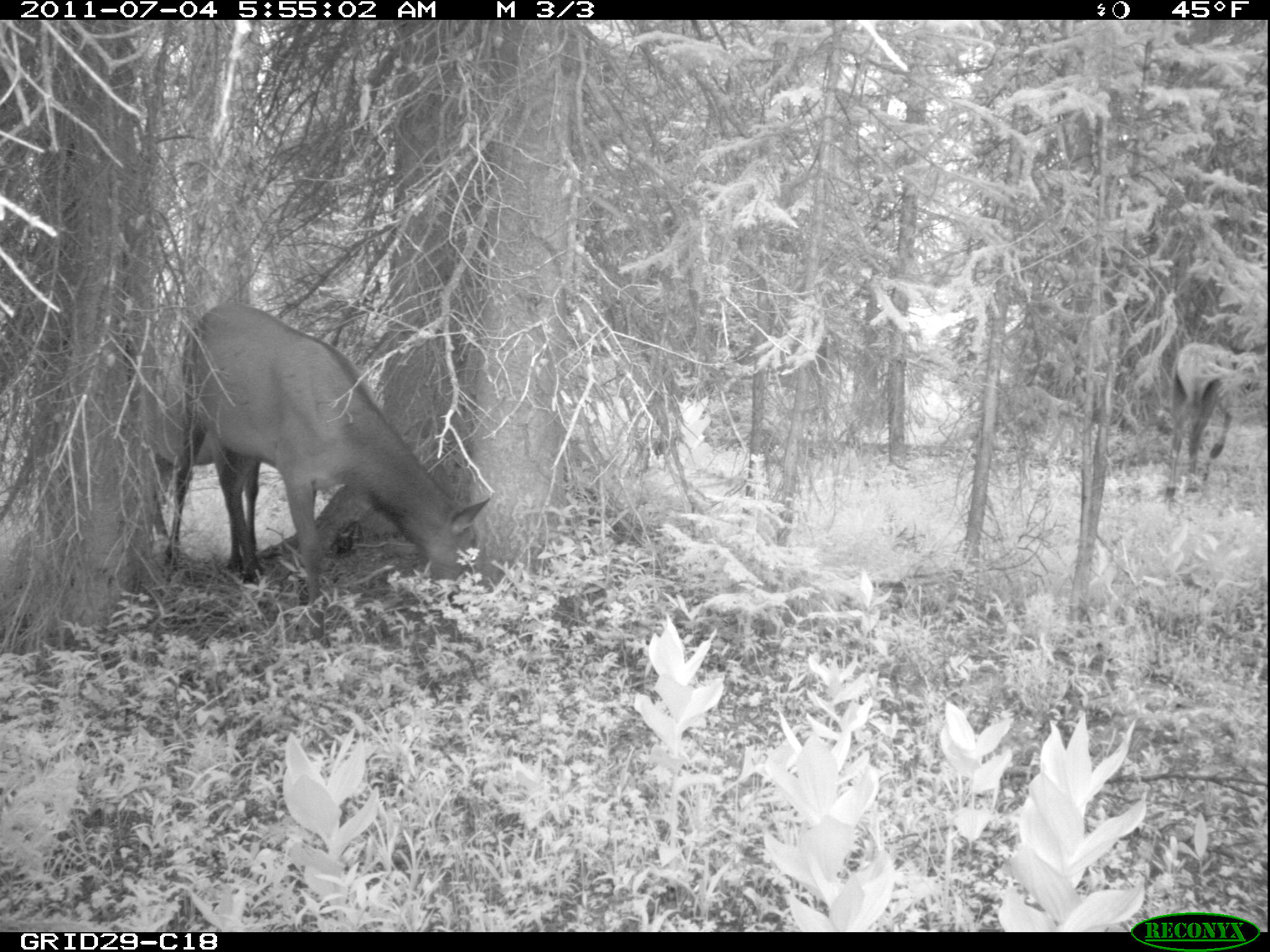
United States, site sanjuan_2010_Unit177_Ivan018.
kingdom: Animalia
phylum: Chordata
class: Mammalia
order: Artiodactyla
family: Cervidae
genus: Cervus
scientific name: Cervus elaphus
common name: red deer